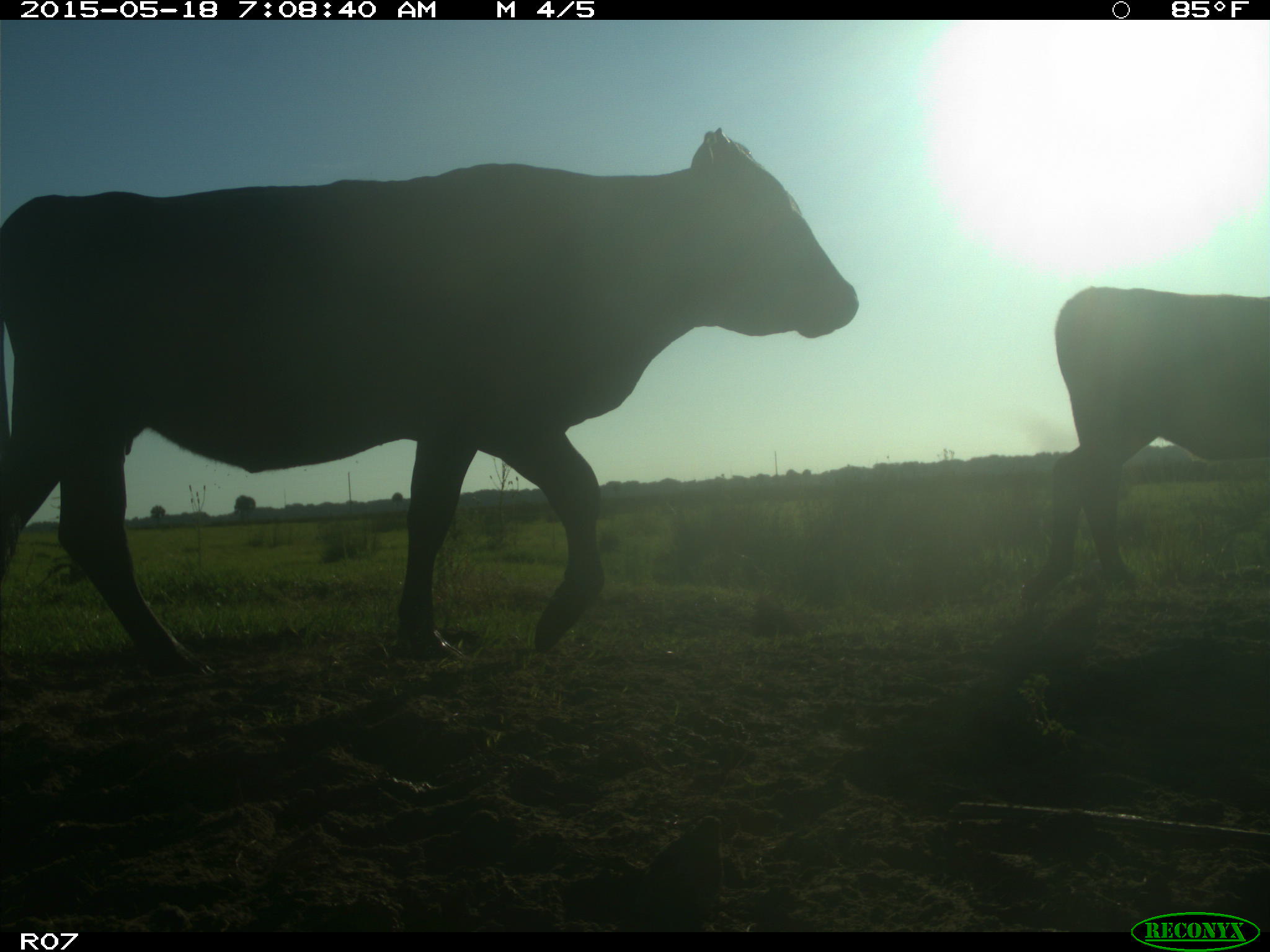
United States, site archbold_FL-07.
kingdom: Animalia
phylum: Chordata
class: Mammalia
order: Artiodactyla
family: Bovidae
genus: Bos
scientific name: Bos taurus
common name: domestic cow